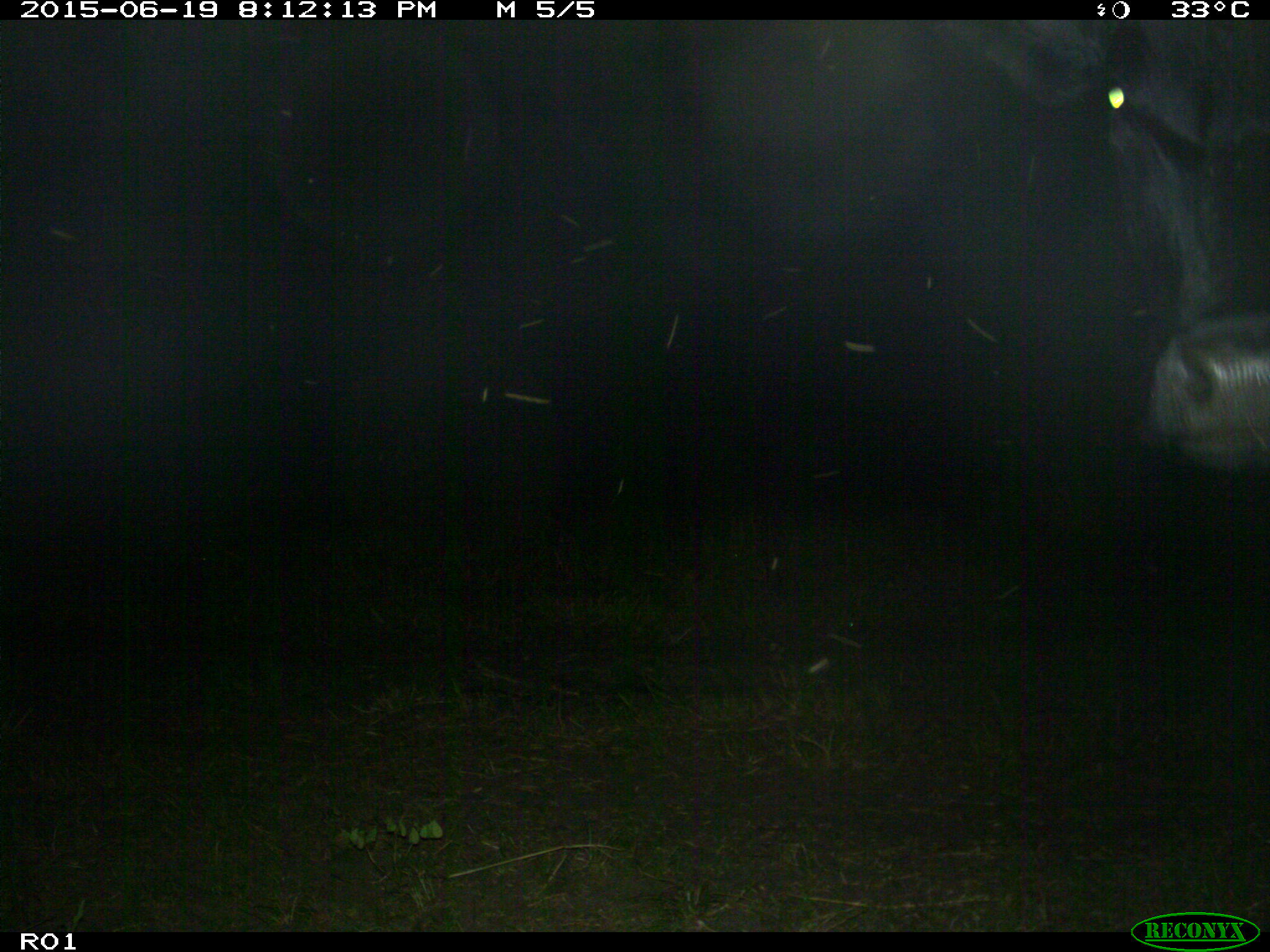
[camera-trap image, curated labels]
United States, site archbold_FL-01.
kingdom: Animalia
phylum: Chordata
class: Mammalia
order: Artiodactyla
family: Bovidae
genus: Bos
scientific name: Bos taurus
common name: domestic cow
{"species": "Bos taurus (domestic cow)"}